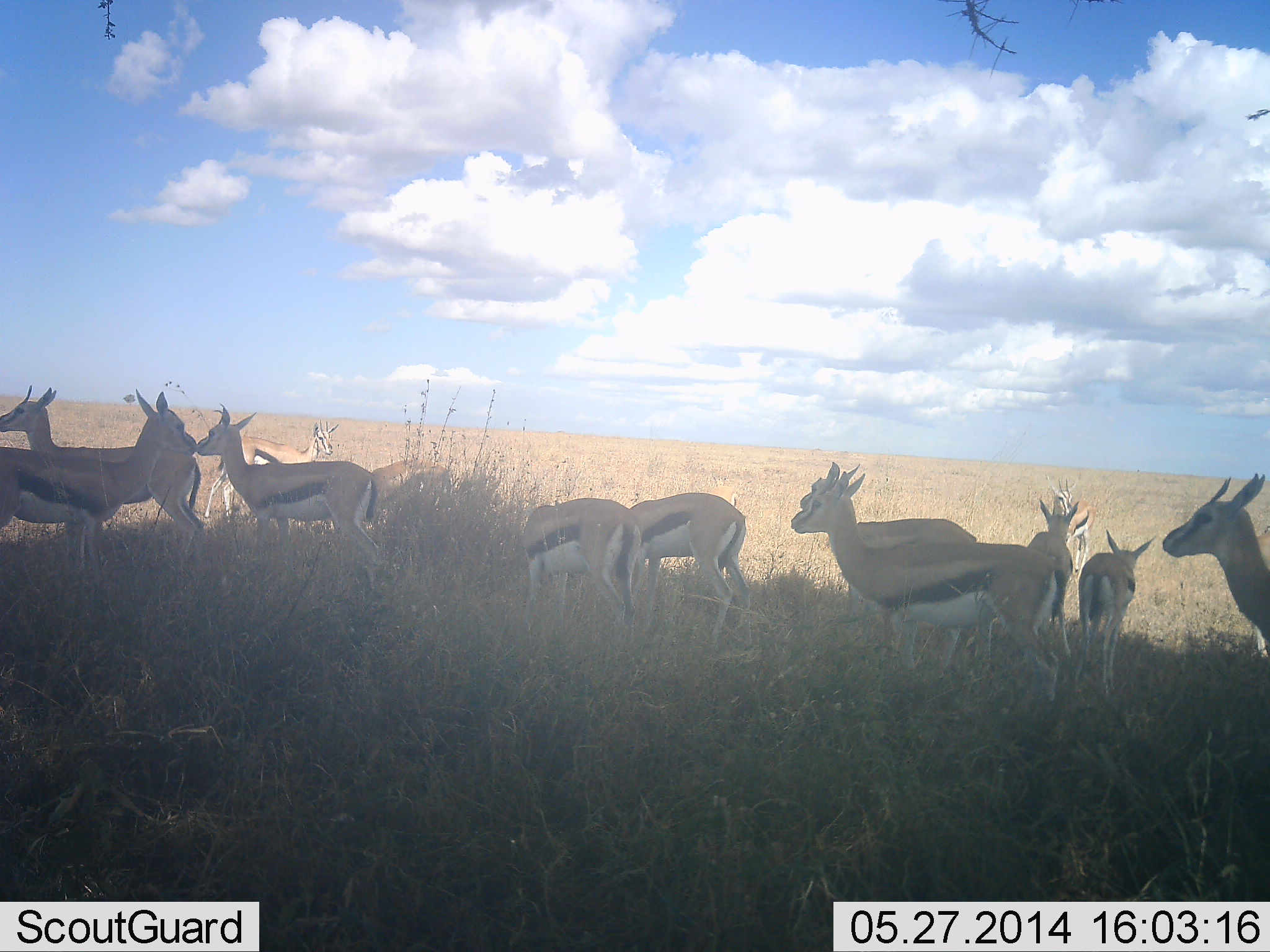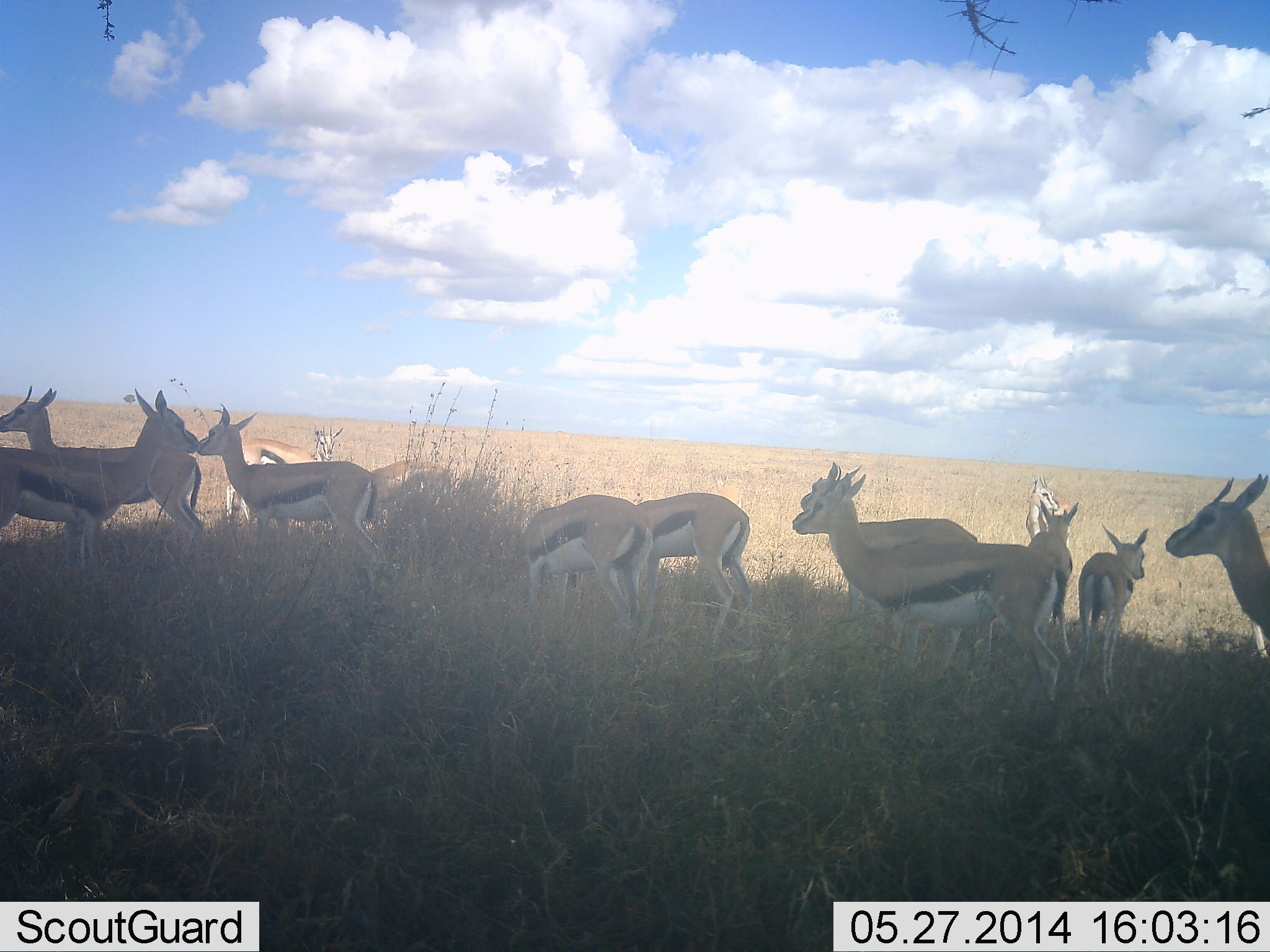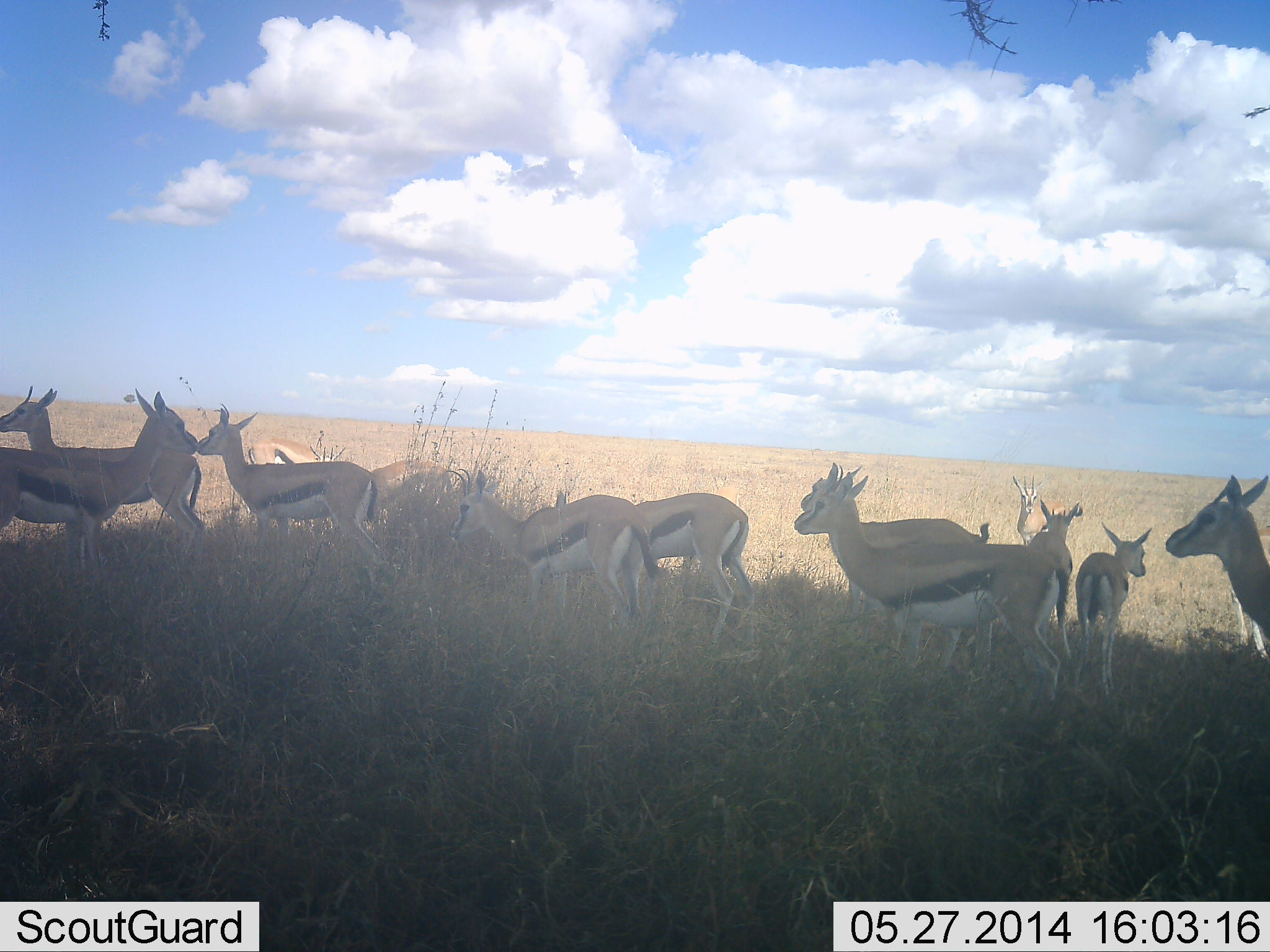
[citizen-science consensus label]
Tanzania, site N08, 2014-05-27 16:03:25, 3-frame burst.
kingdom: Animalia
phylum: Chordata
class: Mammalia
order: Artiodactyla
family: Bovidae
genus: Eudorcas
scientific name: Eudorcas thomsonii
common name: thomson's gazelle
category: gazellethomsons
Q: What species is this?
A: Gazellethomsons (thomson's gazelle) (Eudorcas thomsonii).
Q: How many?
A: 11-50.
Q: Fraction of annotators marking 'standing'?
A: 90%.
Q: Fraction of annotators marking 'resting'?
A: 0%.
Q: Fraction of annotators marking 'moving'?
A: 10%.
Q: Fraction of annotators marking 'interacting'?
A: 0%.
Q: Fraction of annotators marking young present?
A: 40%.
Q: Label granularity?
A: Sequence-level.